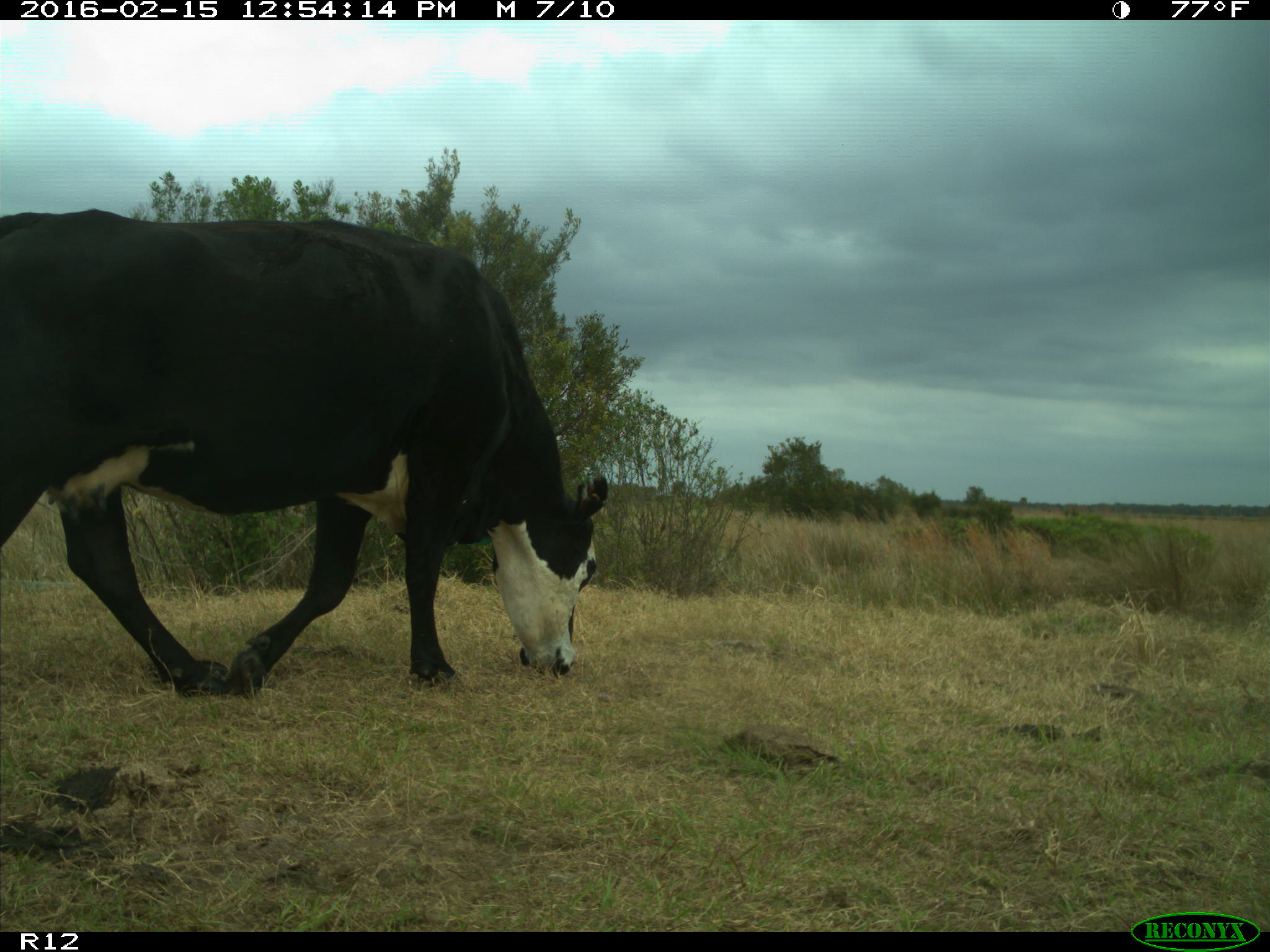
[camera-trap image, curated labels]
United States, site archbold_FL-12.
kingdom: Animalia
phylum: Chordata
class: Mammalia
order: Artiodactyla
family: Bovidae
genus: Bos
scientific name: Bos taurus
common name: domestic cow